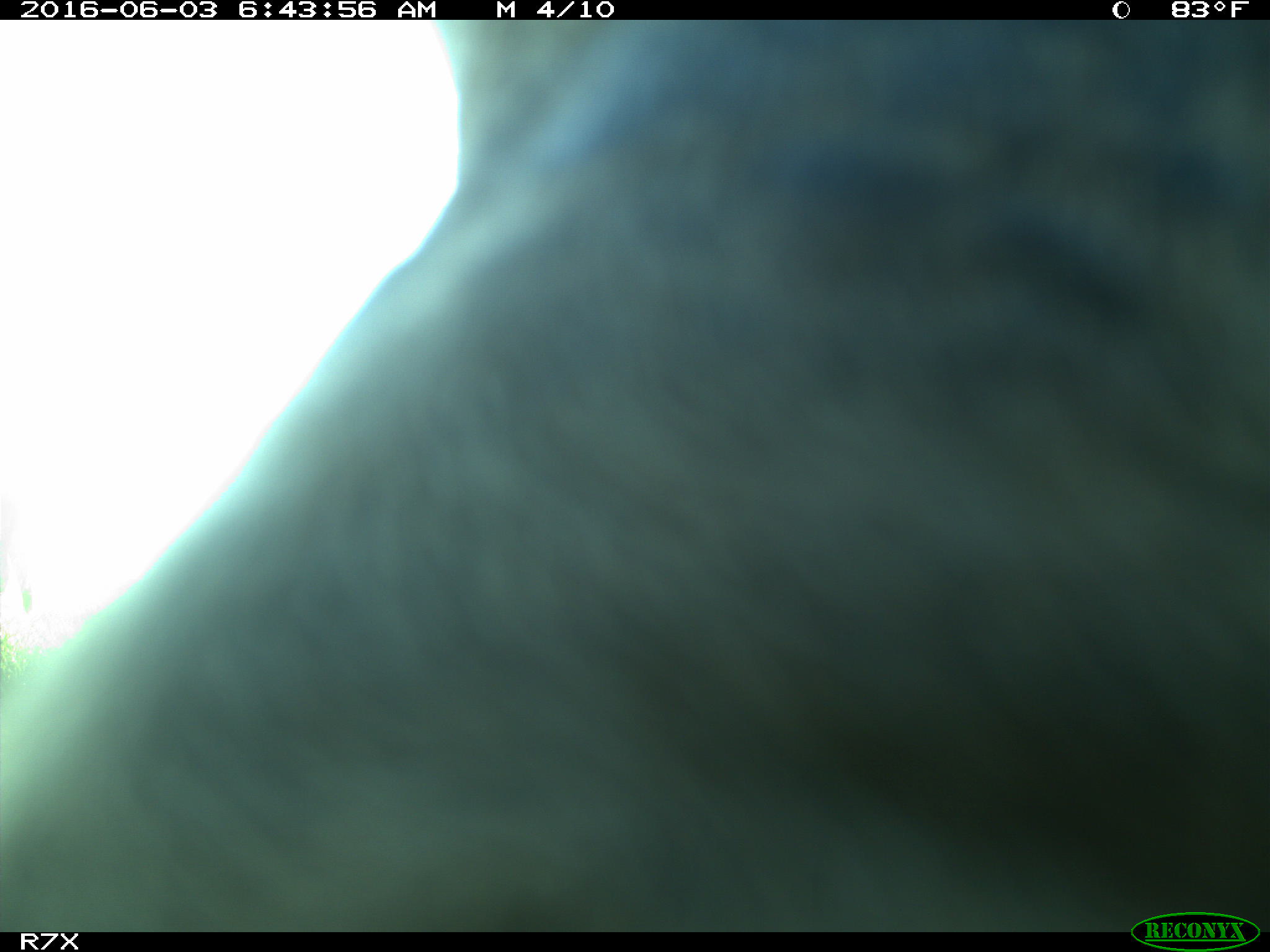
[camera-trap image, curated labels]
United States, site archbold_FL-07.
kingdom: Animalia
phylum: Chordata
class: Mammalia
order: Artiodactyla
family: Bovidae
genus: Bos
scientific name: Bos taurus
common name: domestic cow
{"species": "Bos taurus (domestic cow)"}